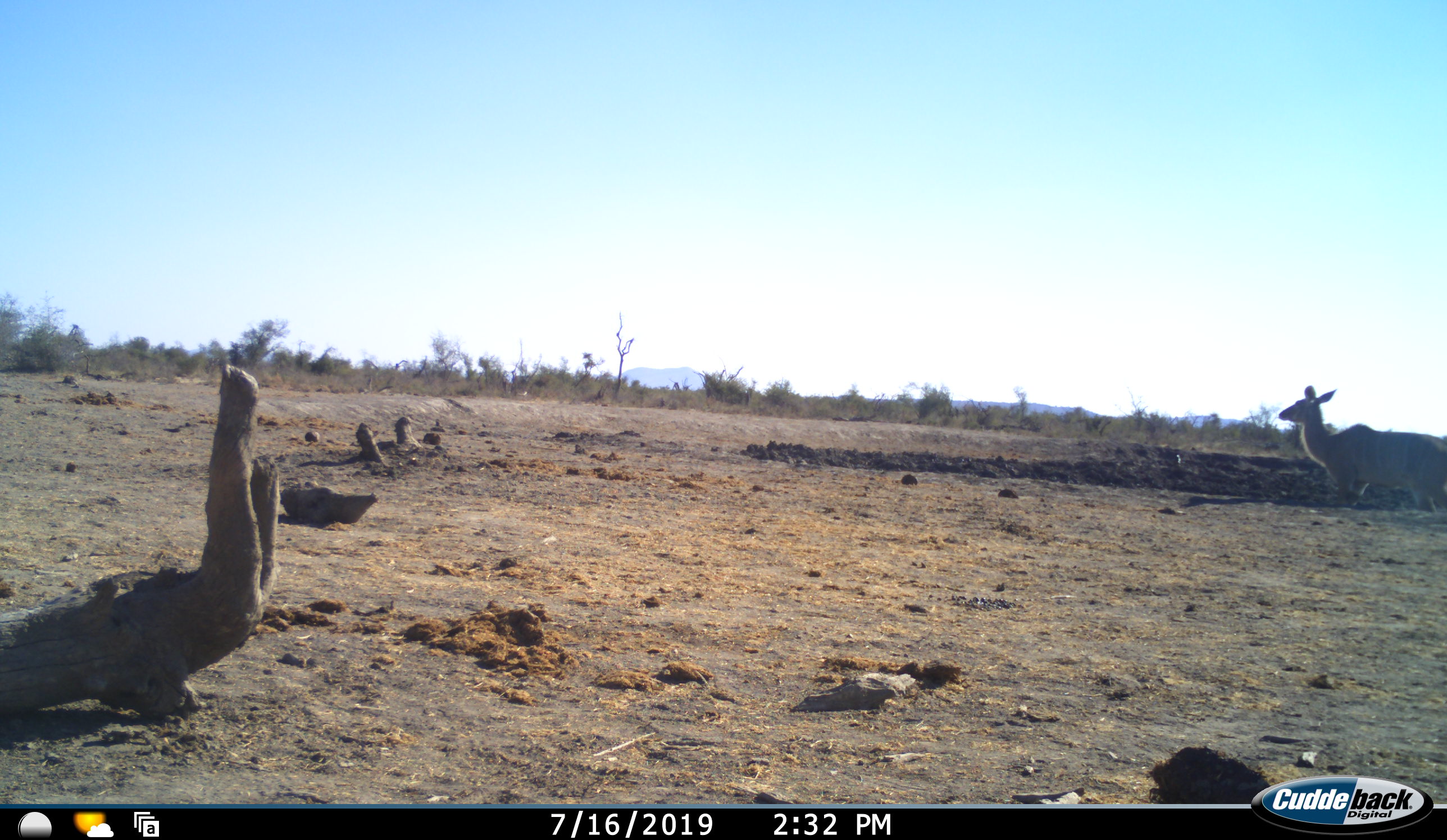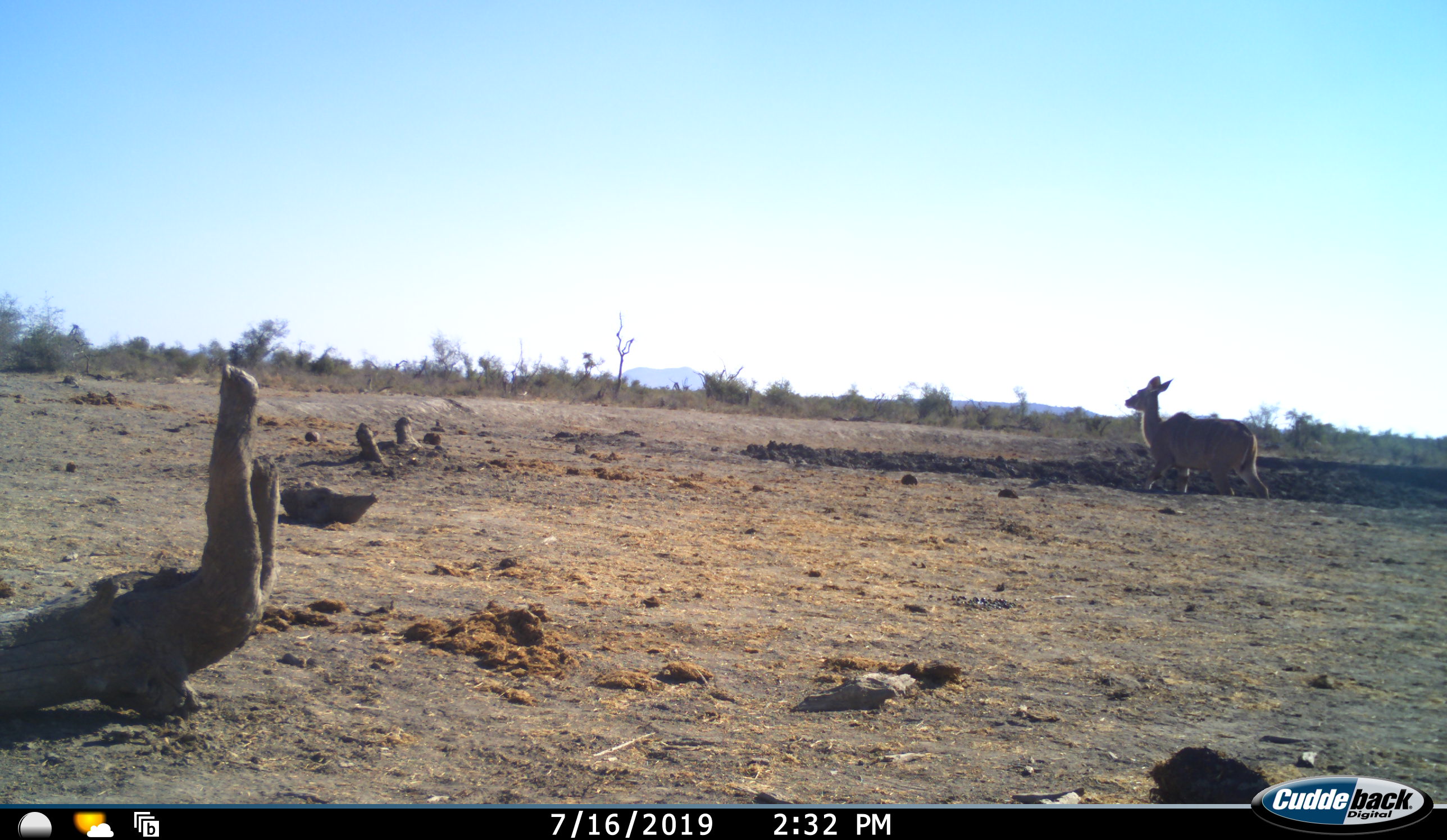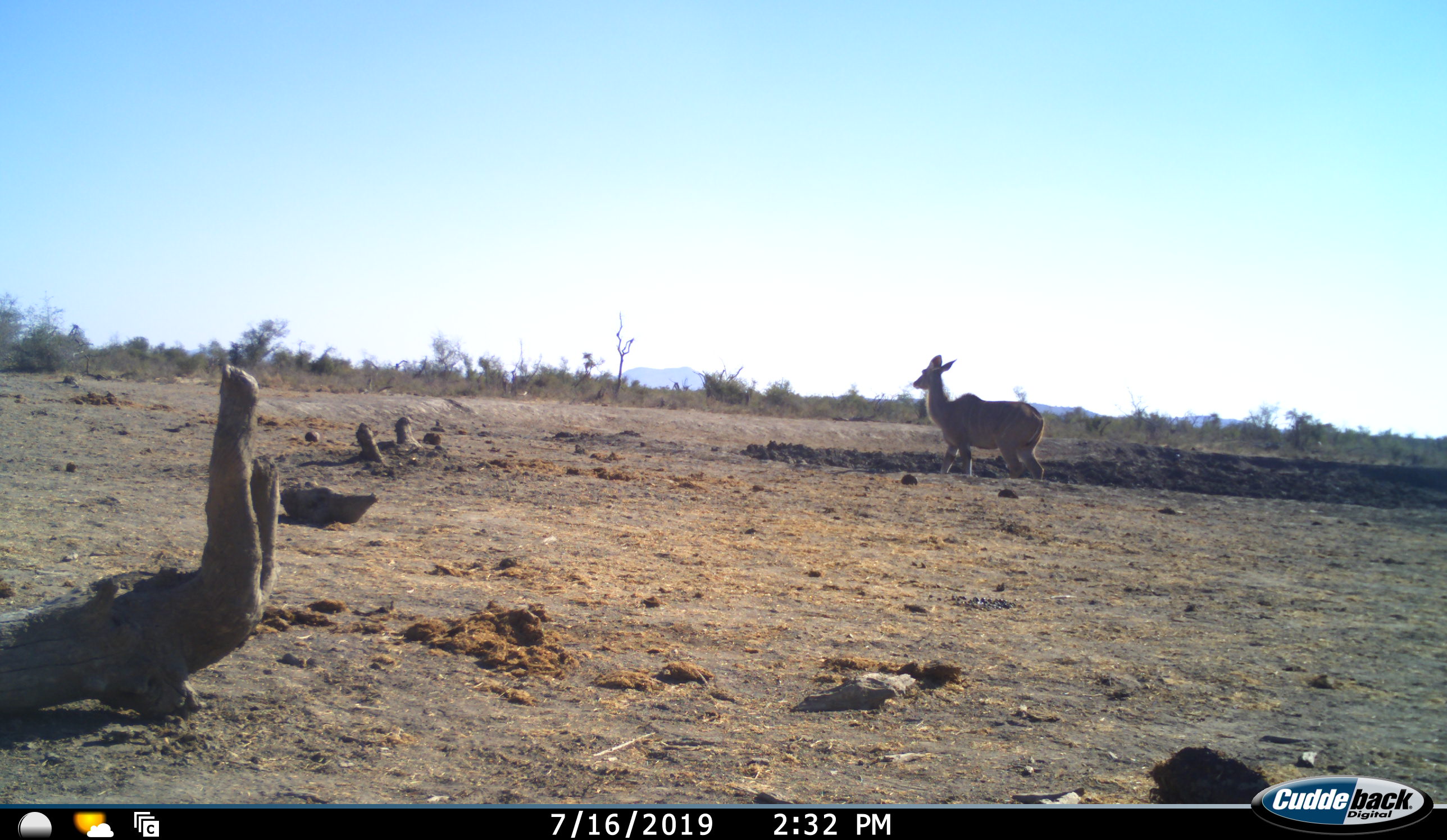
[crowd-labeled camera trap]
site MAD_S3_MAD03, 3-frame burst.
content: unidentified animal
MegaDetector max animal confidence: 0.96